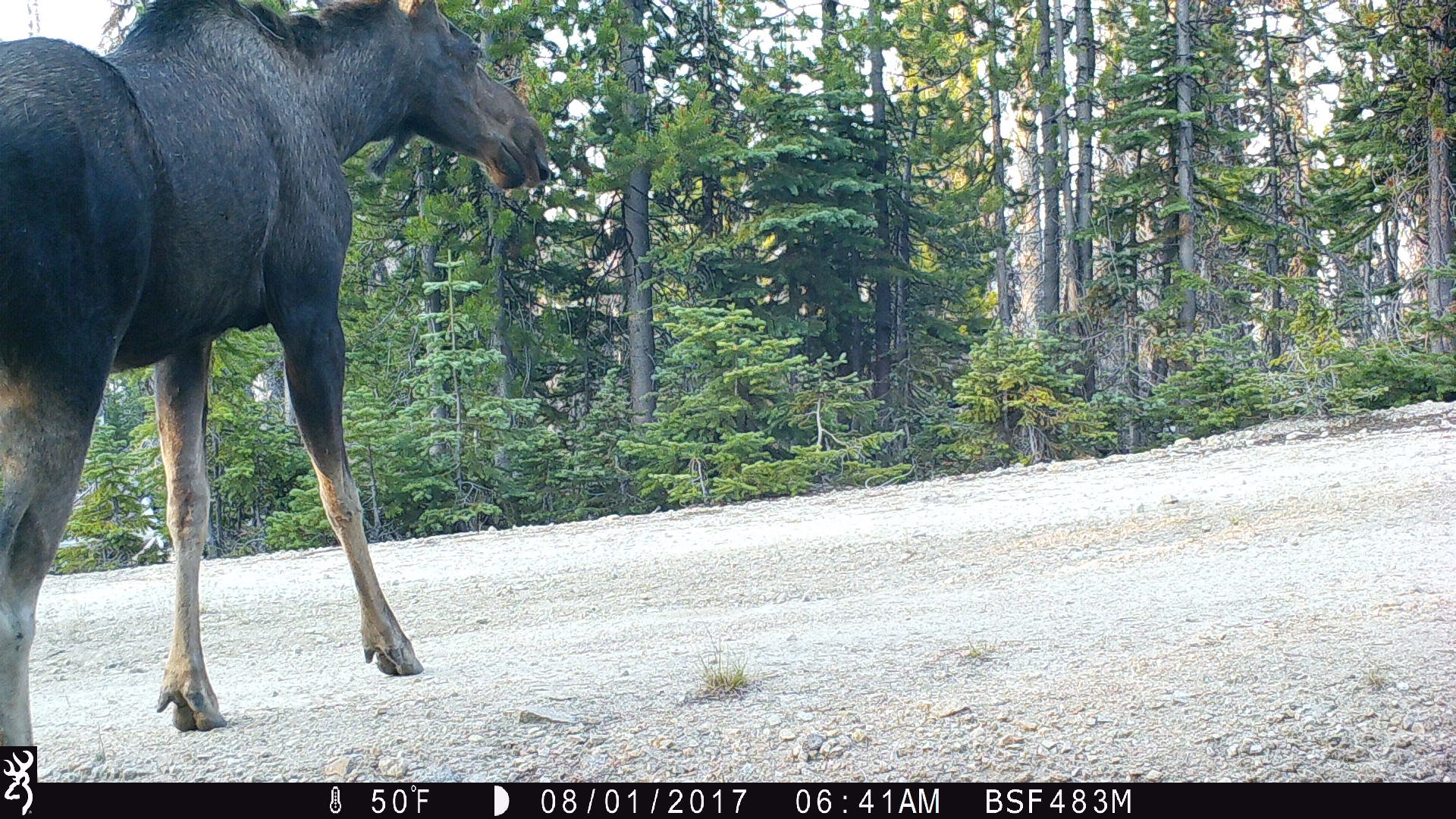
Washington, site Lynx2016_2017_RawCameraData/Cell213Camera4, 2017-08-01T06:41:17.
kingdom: Animalia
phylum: Chordata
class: Mammalia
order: Artiodactyla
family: Cervidae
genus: Alces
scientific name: Alces alces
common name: moose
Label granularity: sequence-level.